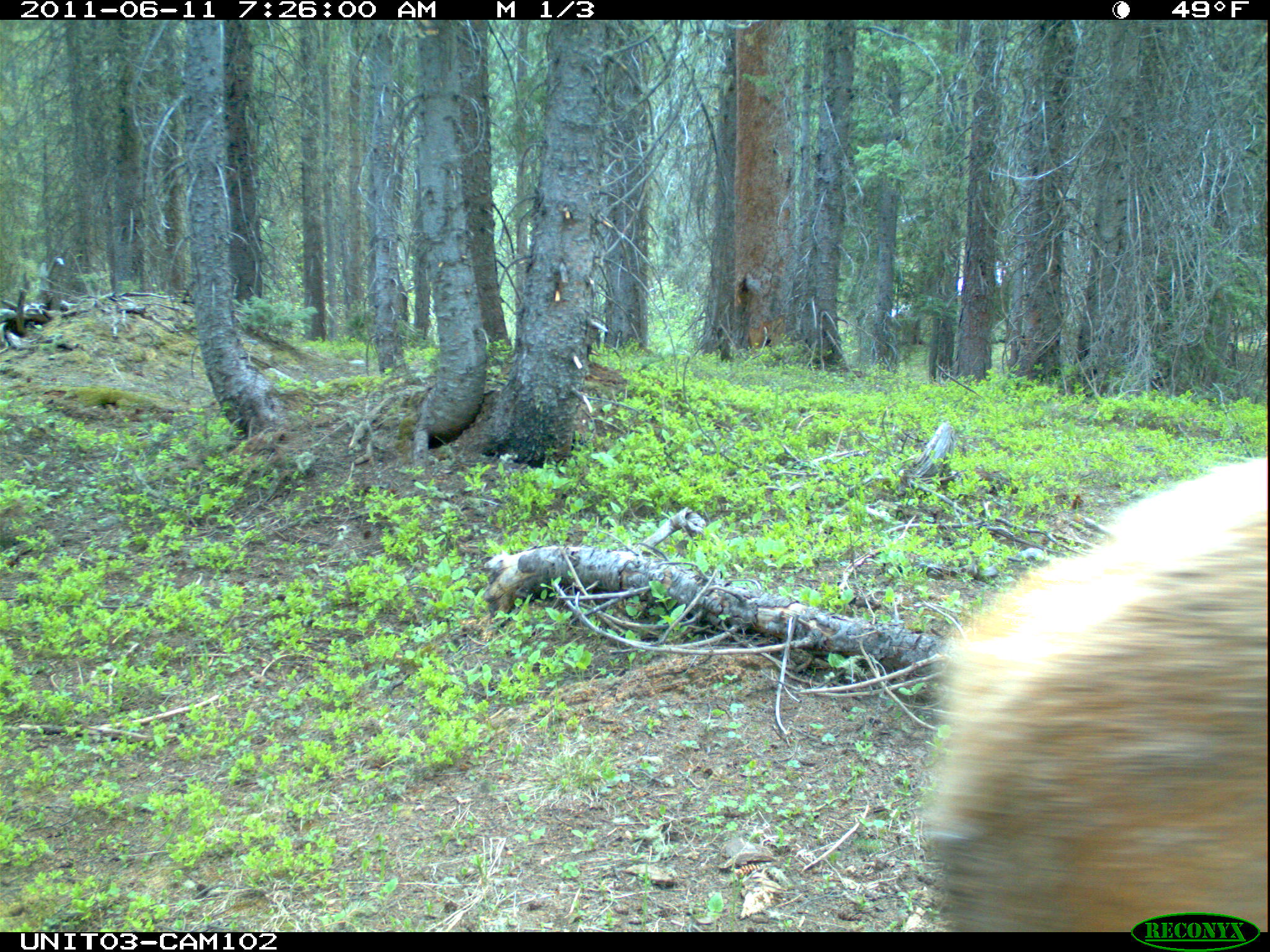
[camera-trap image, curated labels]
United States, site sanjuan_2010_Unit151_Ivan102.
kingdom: Animalia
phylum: Chordata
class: Mammalia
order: Artiodactyla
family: Cervidae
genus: Cervus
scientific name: Cervus elaphus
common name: red deer